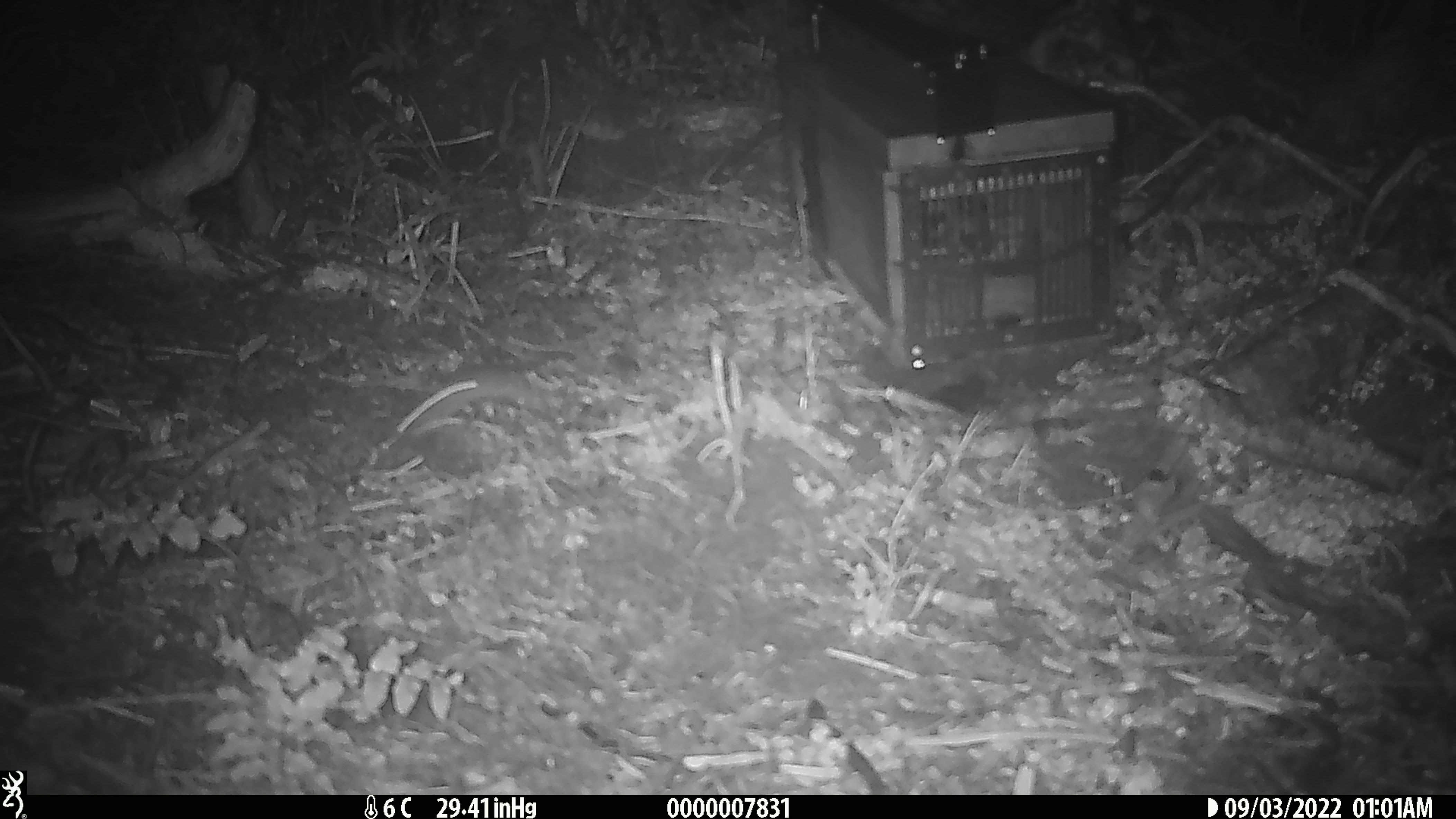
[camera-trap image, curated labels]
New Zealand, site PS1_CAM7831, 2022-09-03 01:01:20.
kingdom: Animalia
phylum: Chordata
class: Mammalia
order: Rodentia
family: Muridae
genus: Mus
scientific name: Mus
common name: mouse